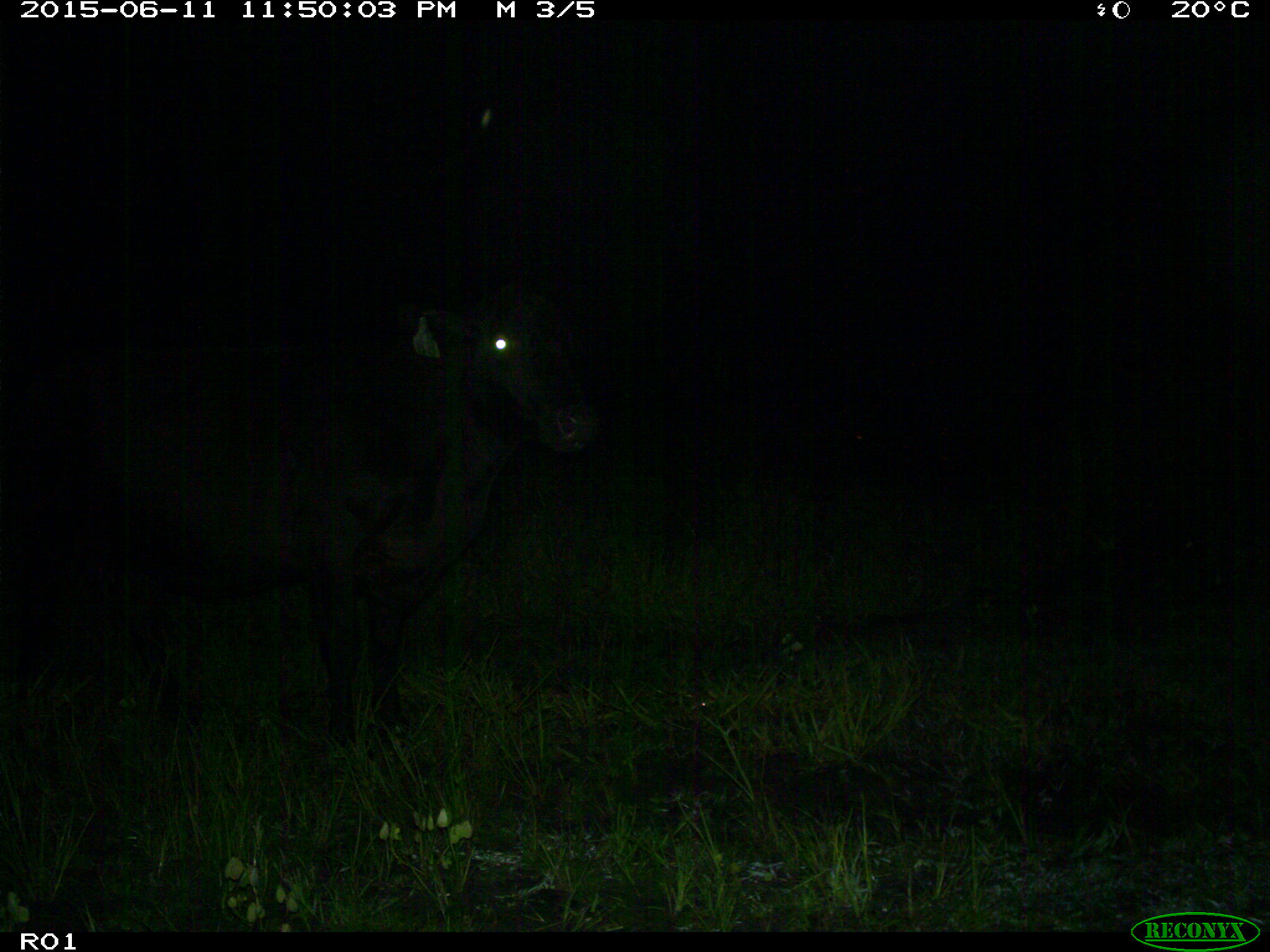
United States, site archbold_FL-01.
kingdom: Animalia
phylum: Chordata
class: Mammalia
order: Artiodactyla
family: Bovidae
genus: Bos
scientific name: Bos taurus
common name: domestic cow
Bos taurus (domestic cow).